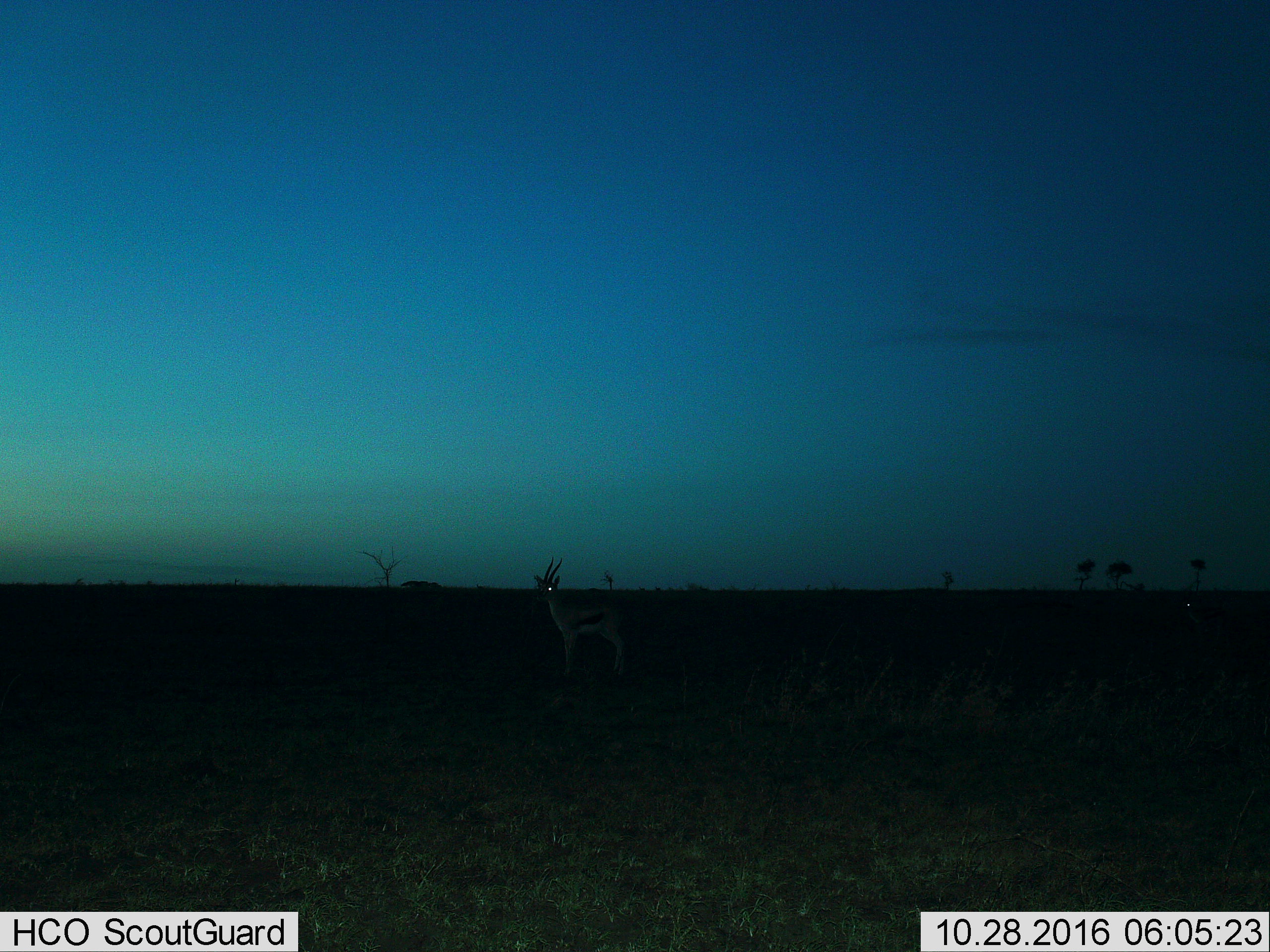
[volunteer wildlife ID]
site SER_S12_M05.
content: unidentified animal